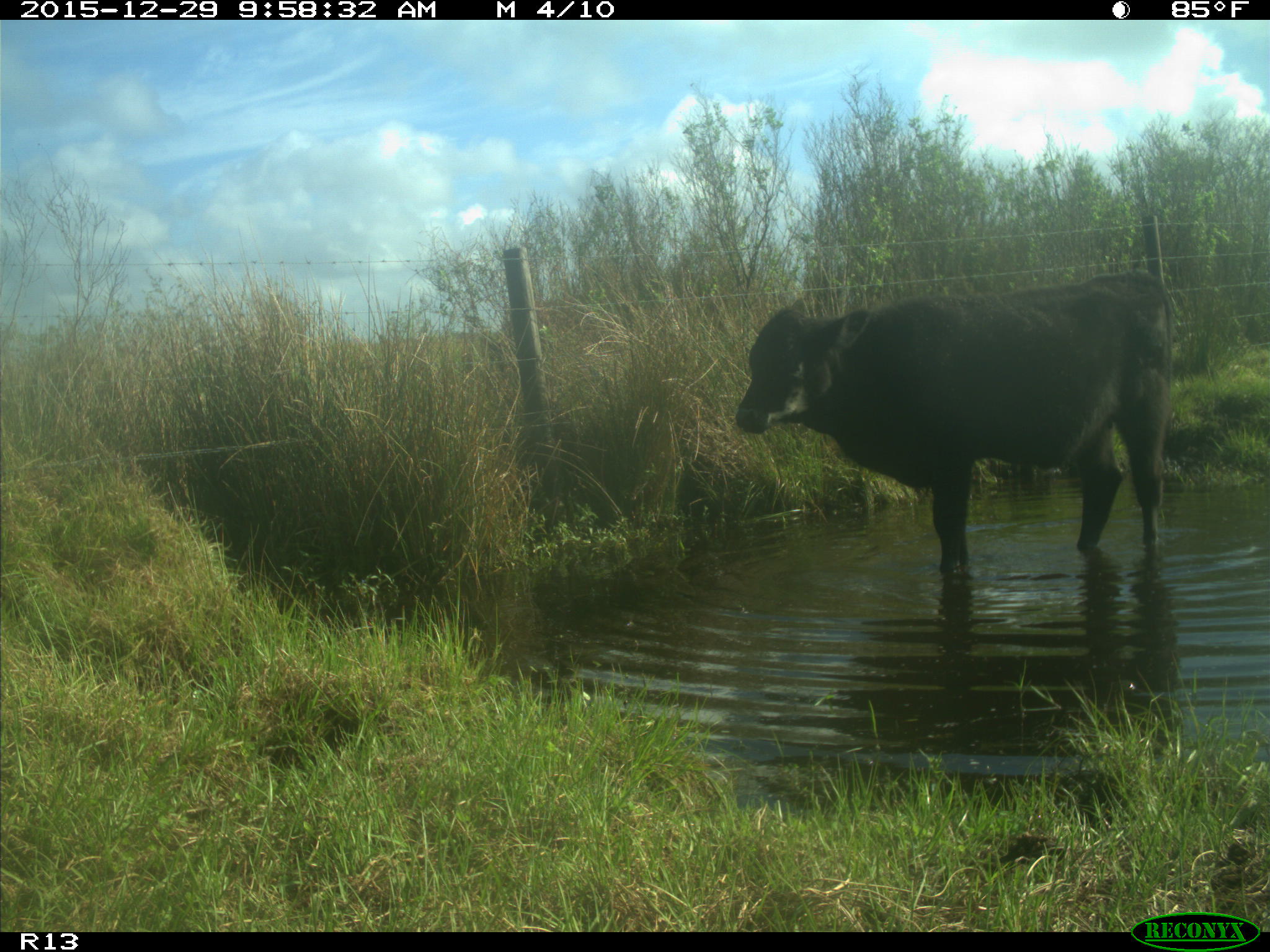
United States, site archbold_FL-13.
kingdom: Animalia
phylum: Chordata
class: Mammalia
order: Artiodactyla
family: Bovidae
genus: Bos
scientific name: Bos taurus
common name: domestic cow